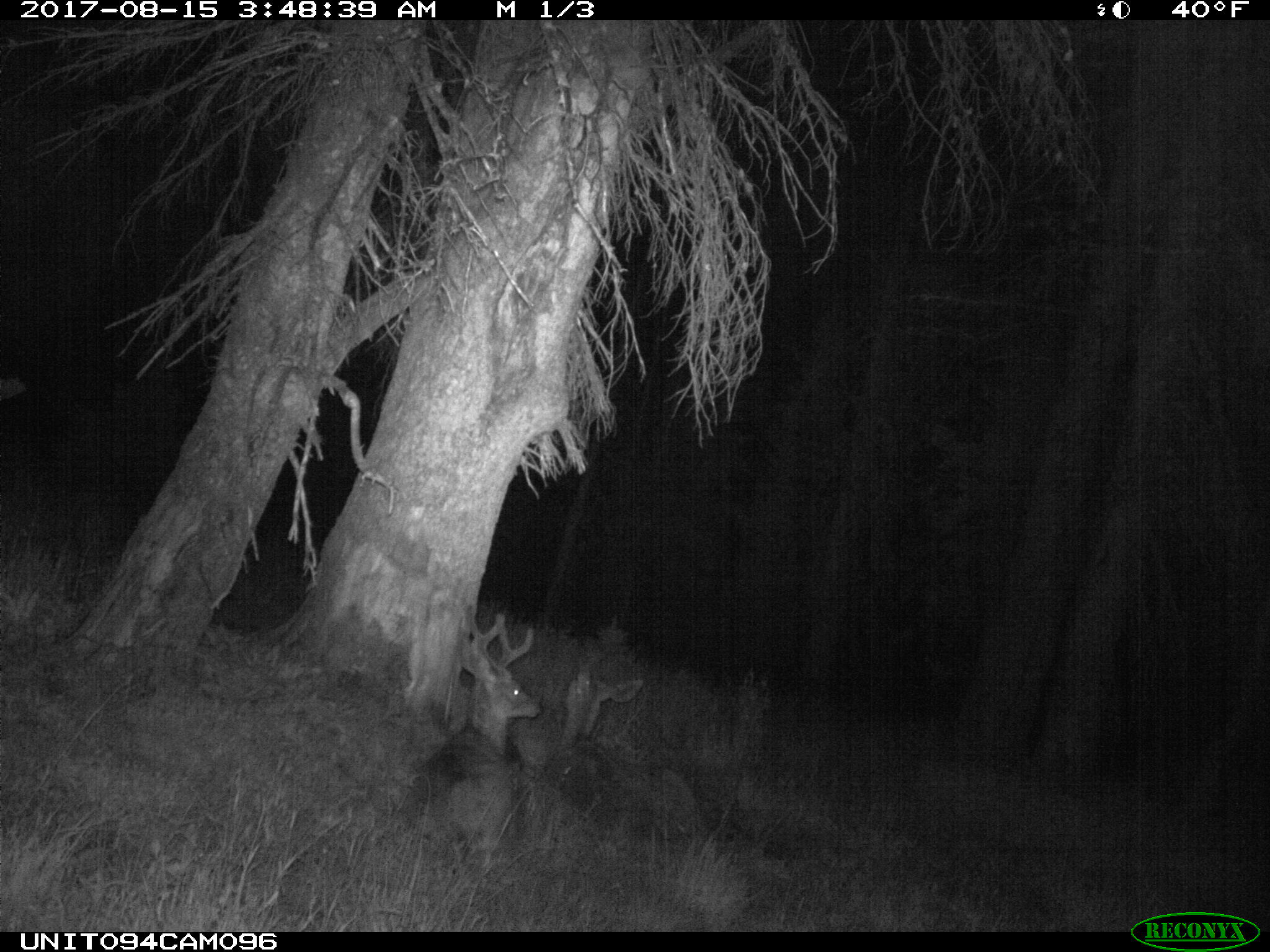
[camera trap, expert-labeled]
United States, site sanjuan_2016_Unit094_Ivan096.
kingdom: Animalia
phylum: Chordata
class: Mammalia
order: Artiodactyla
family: Cervidae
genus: Odocoileus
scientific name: Odocoileus hemionus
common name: mule deer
Odocoileus hemionus (mule deer).